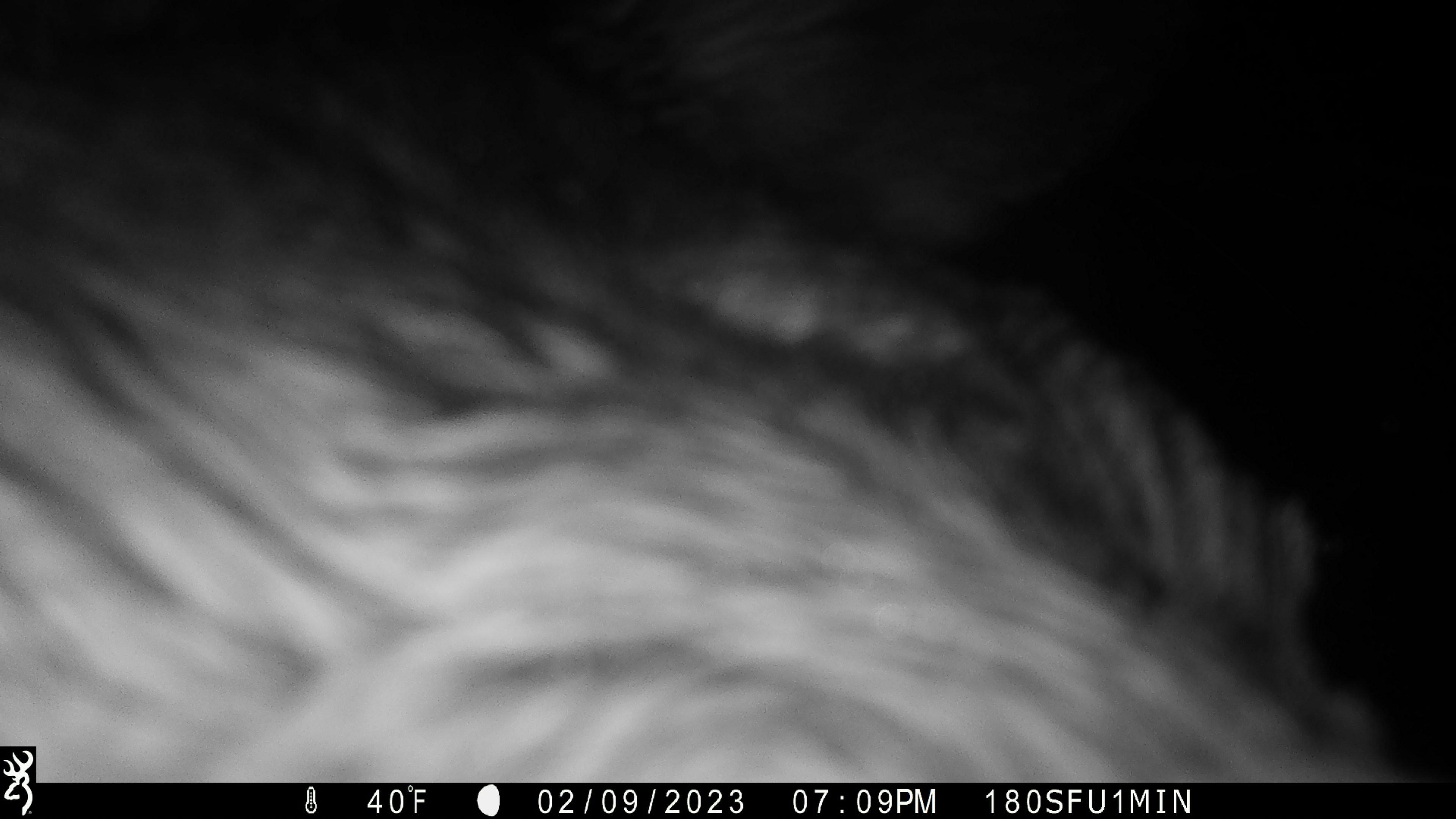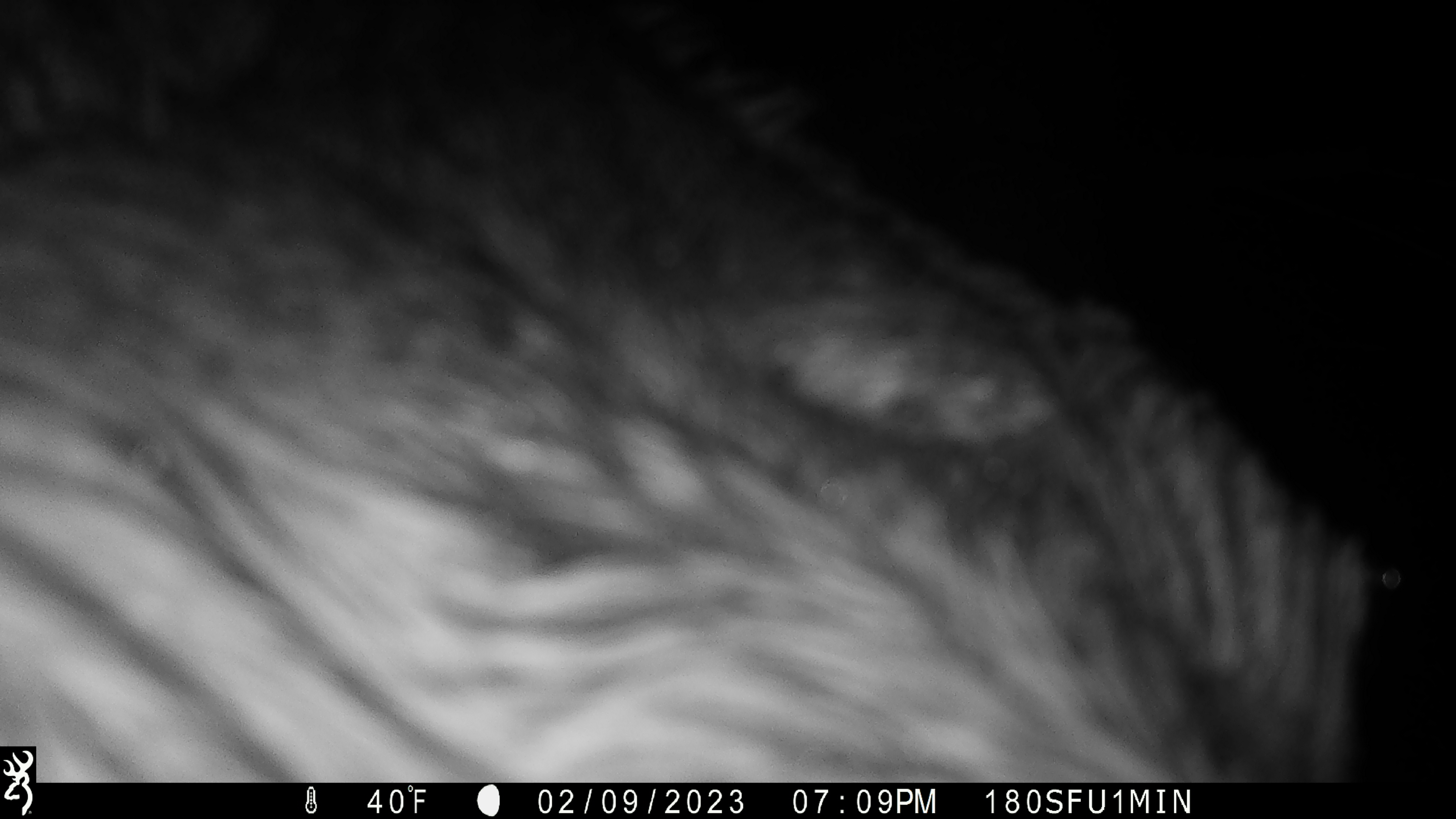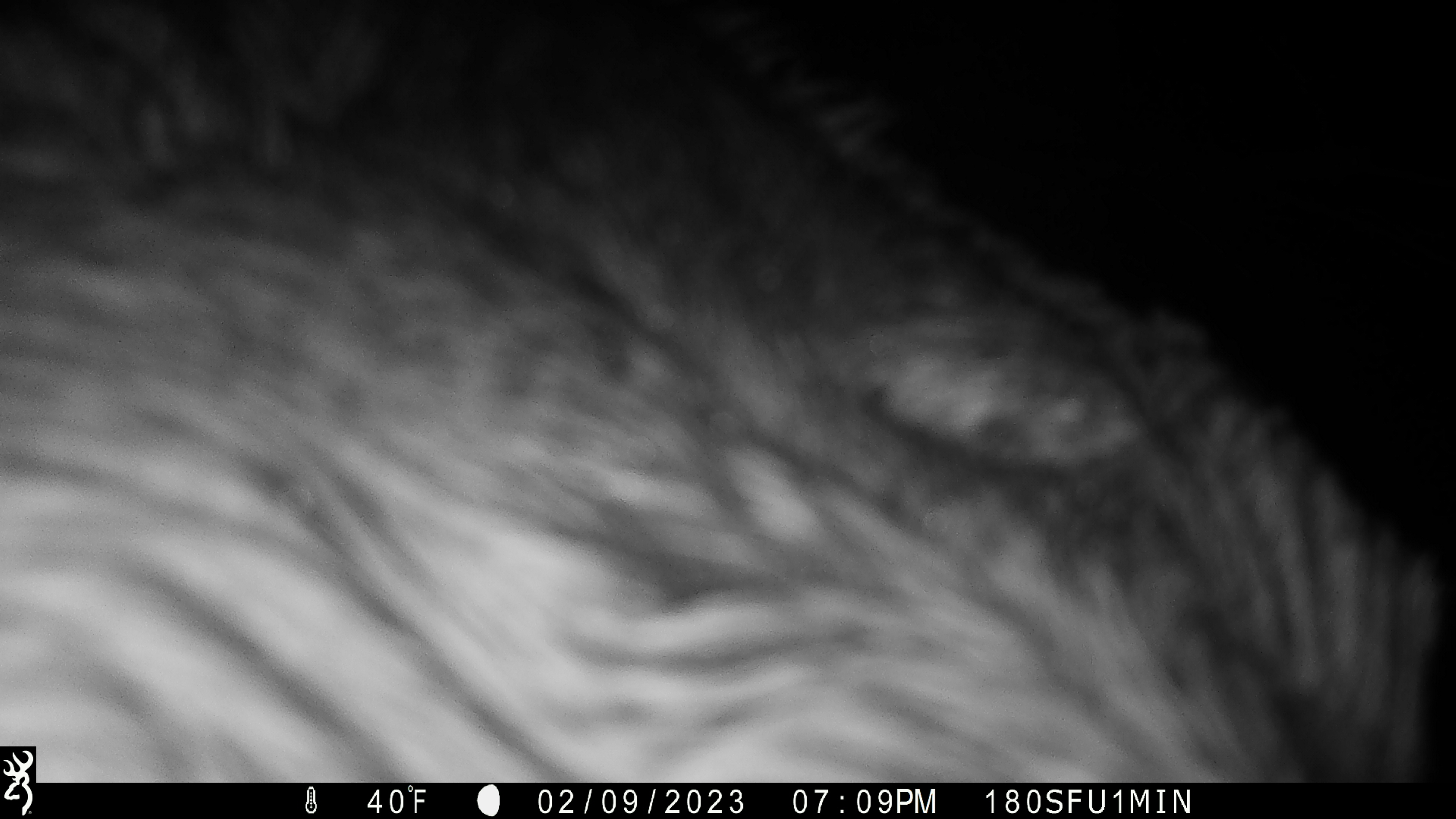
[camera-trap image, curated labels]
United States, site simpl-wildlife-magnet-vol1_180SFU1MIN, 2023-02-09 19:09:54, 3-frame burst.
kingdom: Animalia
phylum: Chordata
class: Mammalia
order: Artiodactyla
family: Cervidae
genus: Alces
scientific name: Alces alces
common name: moose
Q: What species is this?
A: Moose (Alces alces).